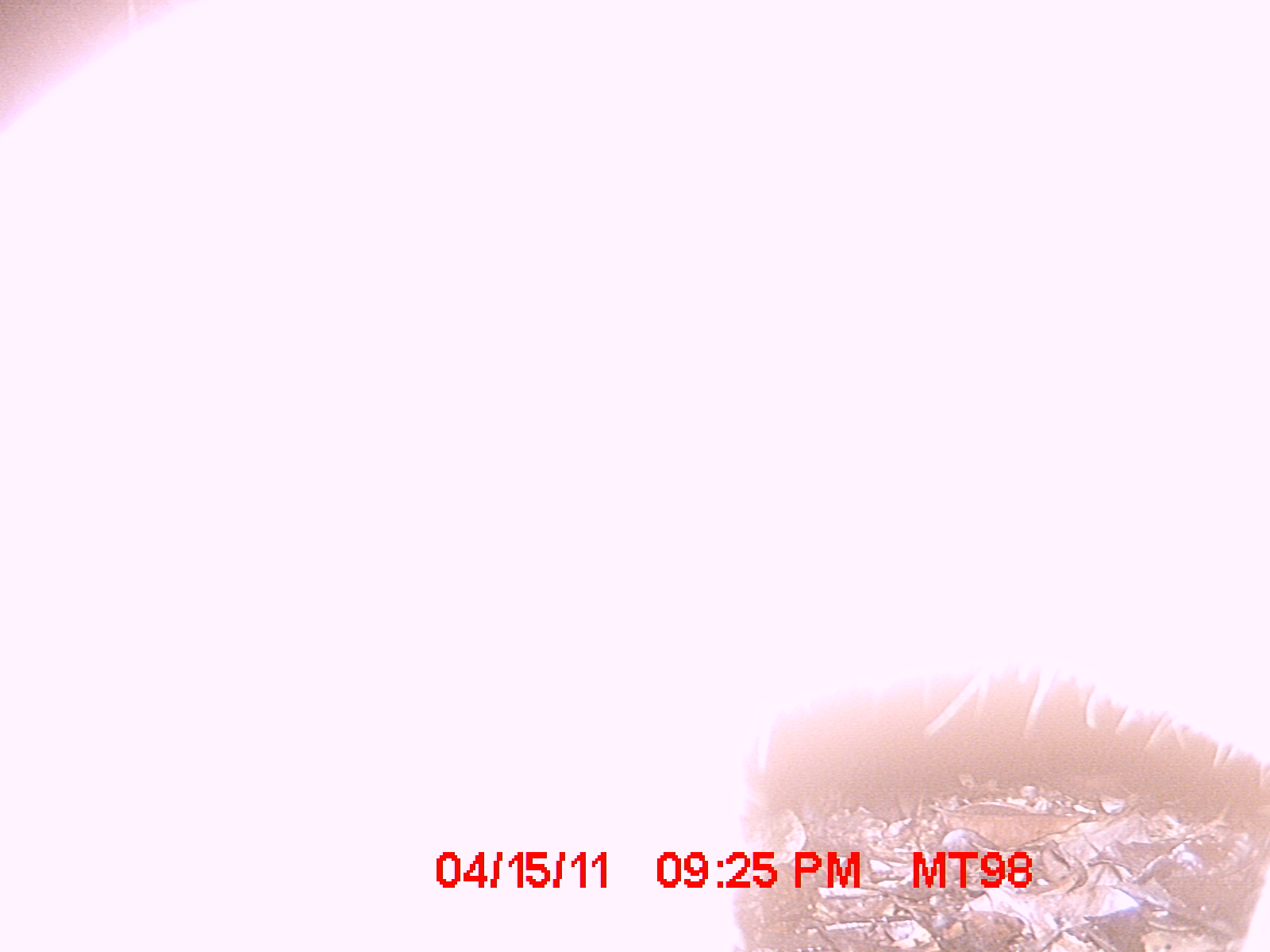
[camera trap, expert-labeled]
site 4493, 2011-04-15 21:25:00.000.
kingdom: Animalia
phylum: Chordata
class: Mammalia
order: Carnivora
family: Eupleridae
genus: Cryptoprocta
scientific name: Cryptoprocta ferox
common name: fossa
Cryptoprocta ferox (fossa), count 1.